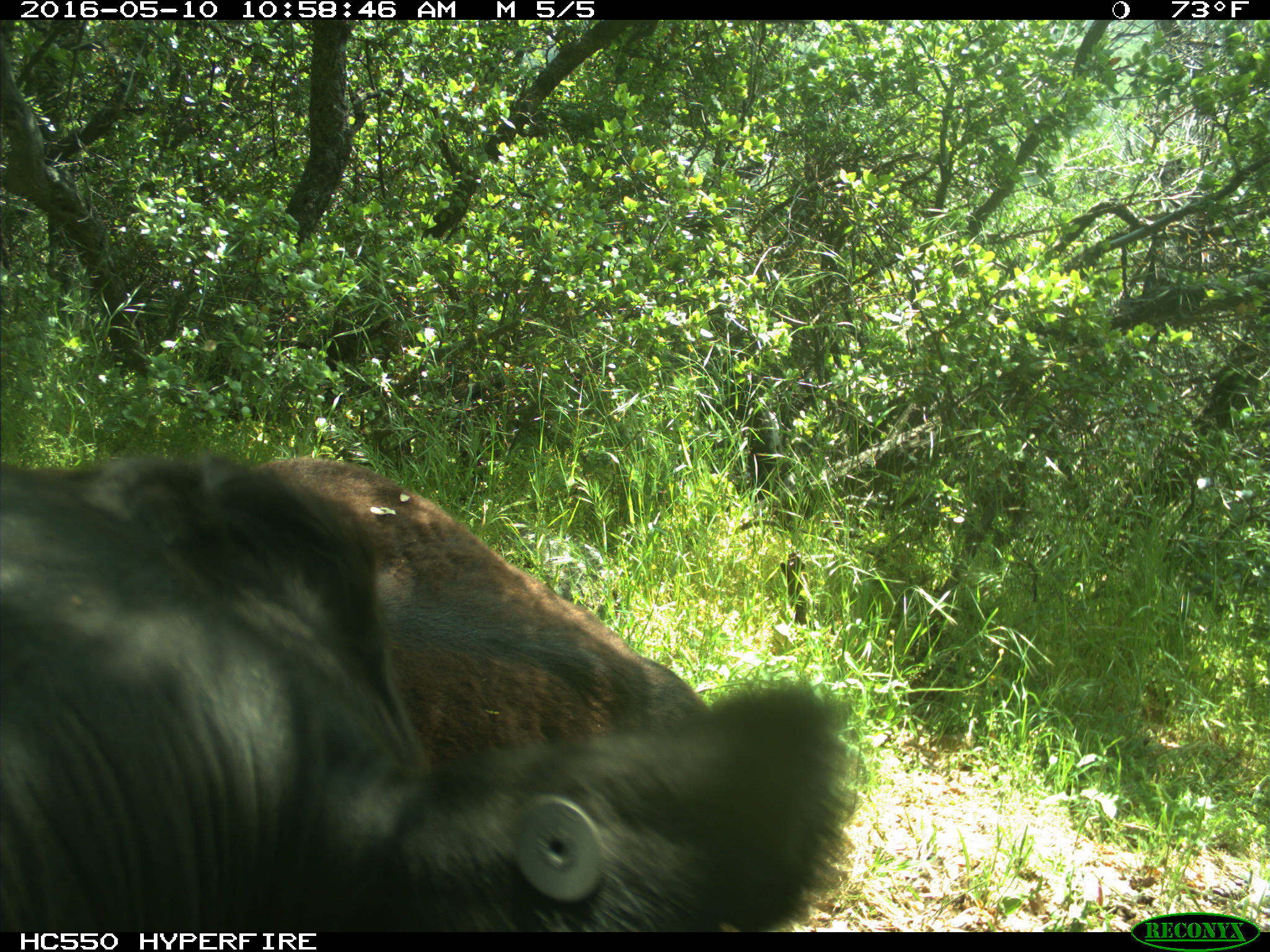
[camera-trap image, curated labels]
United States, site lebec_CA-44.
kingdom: Animalia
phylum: Chordata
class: Mammalia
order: Artiodactyla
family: Bovidae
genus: Bos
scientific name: Bos taurus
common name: domestic cow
Bos taurus (domestic cow).